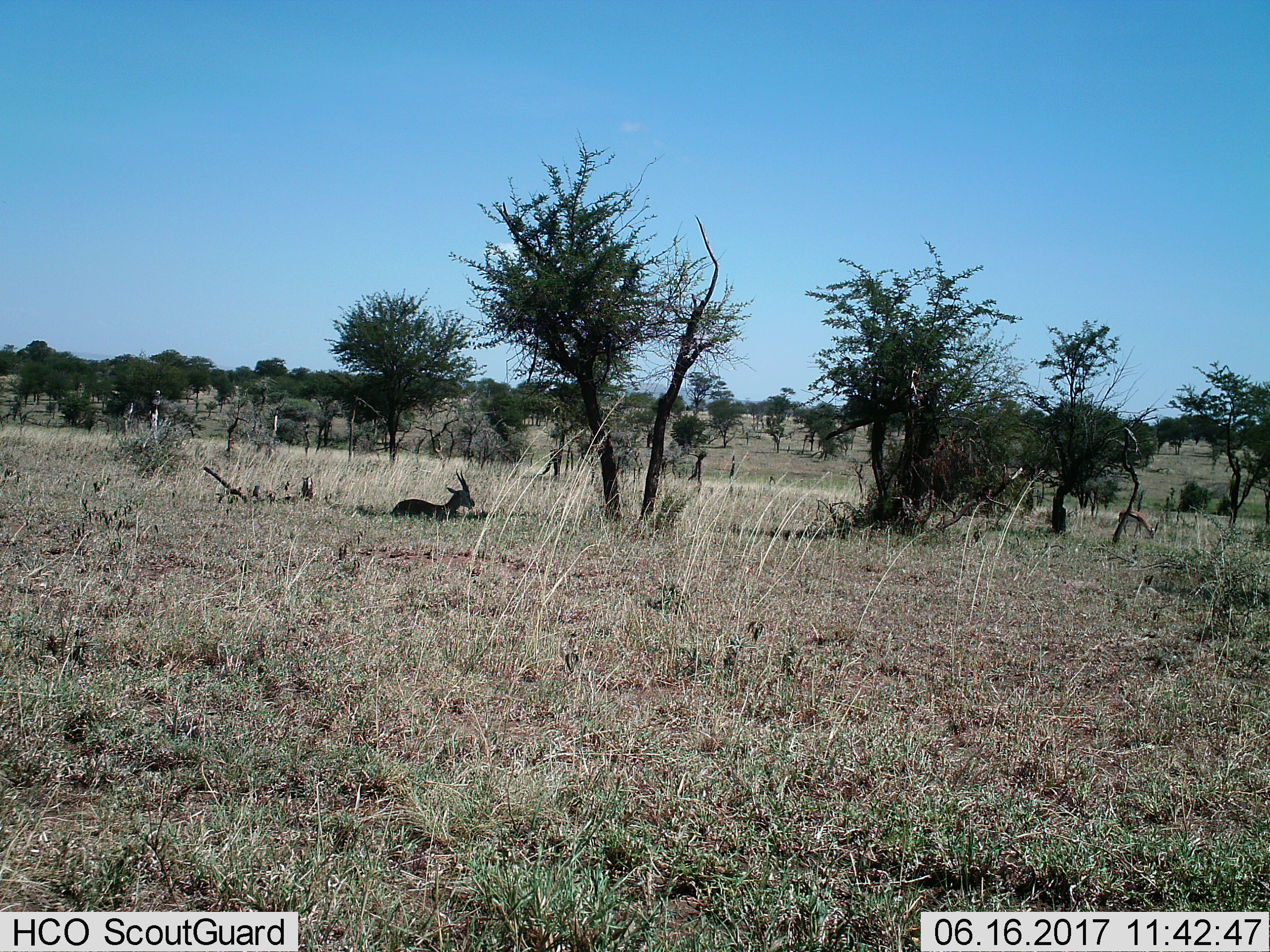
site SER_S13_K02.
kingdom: Animalia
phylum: Chordata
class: Mammalia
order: Artiodactyla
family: Bovidae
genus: Eudorcas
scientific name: Eudorcas thomsonii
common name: thomson's gazelle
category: gazellethomsons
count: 2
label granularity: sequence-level